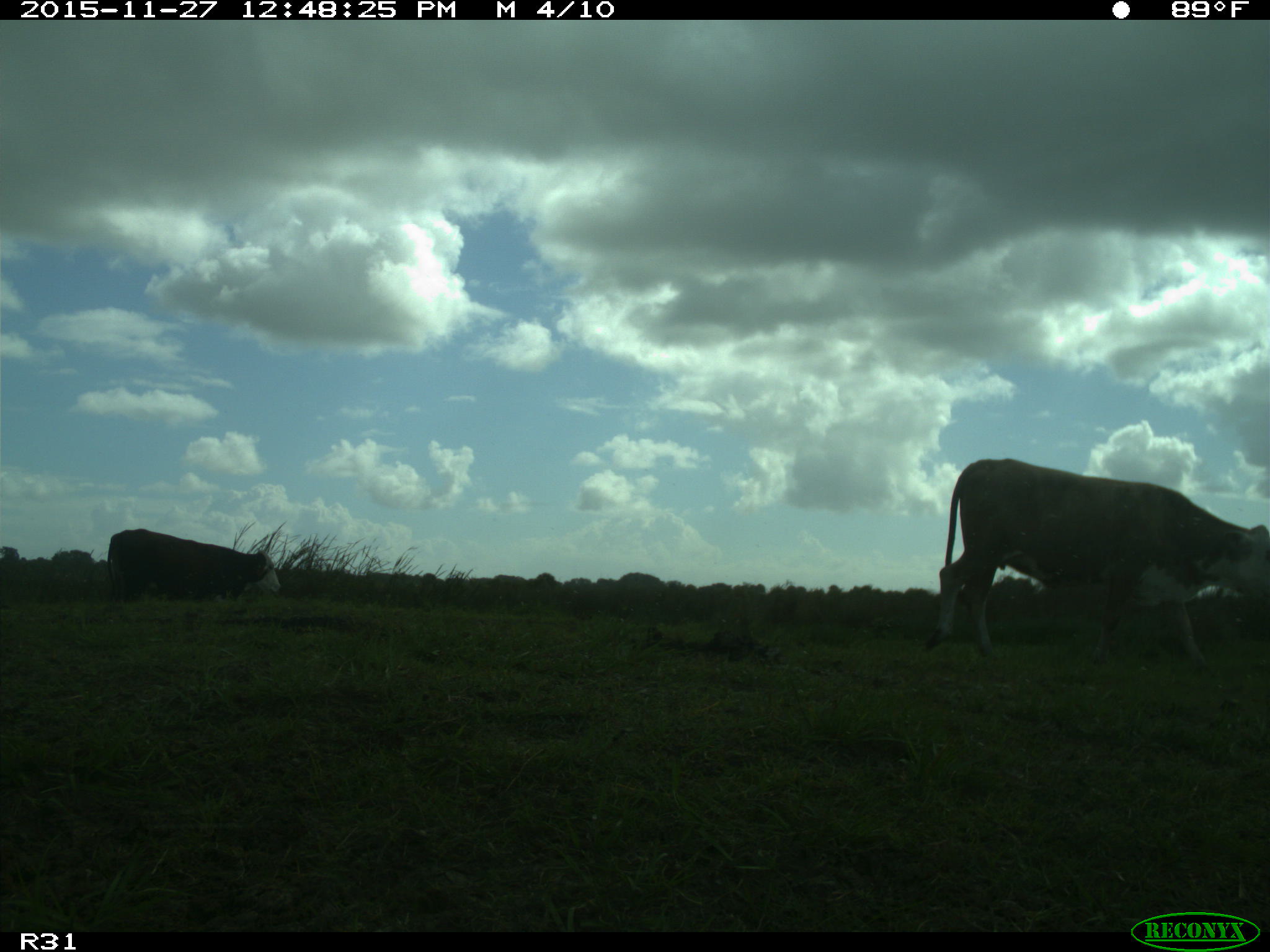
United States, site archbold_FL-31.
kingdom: Animalia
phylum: Chordata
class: Mammalia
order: Artiodactyla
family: Bovidae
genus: Bos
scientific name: Bos taurus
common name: domestic cow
Bos taurus (domestic cow).